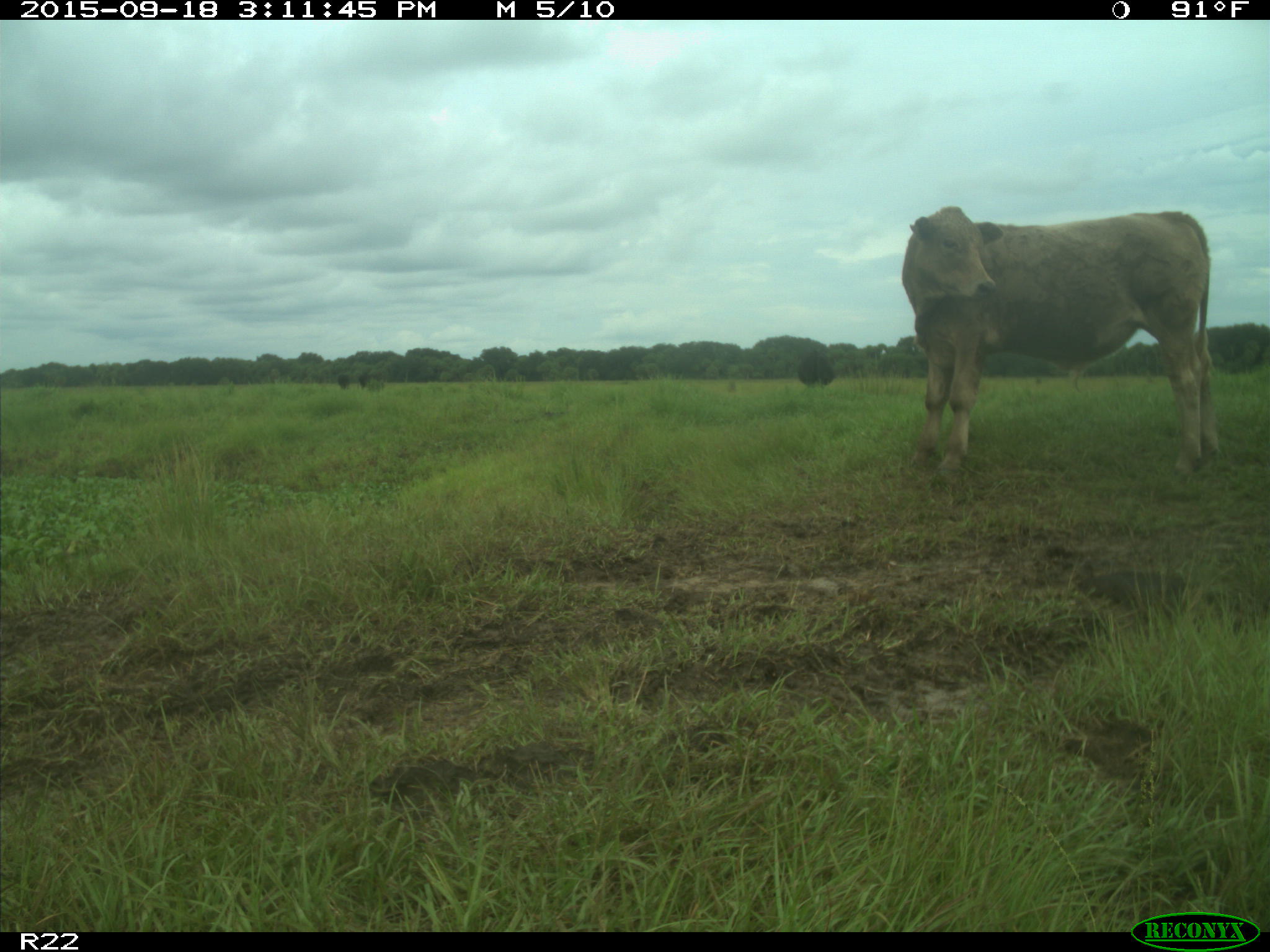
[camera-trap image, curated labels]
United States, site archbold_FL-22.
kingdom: Animalia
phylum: Chordata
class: Mammalia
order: Artiodactyla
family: Bovidae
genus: Bos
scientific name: Bos taurus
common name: domestic cow